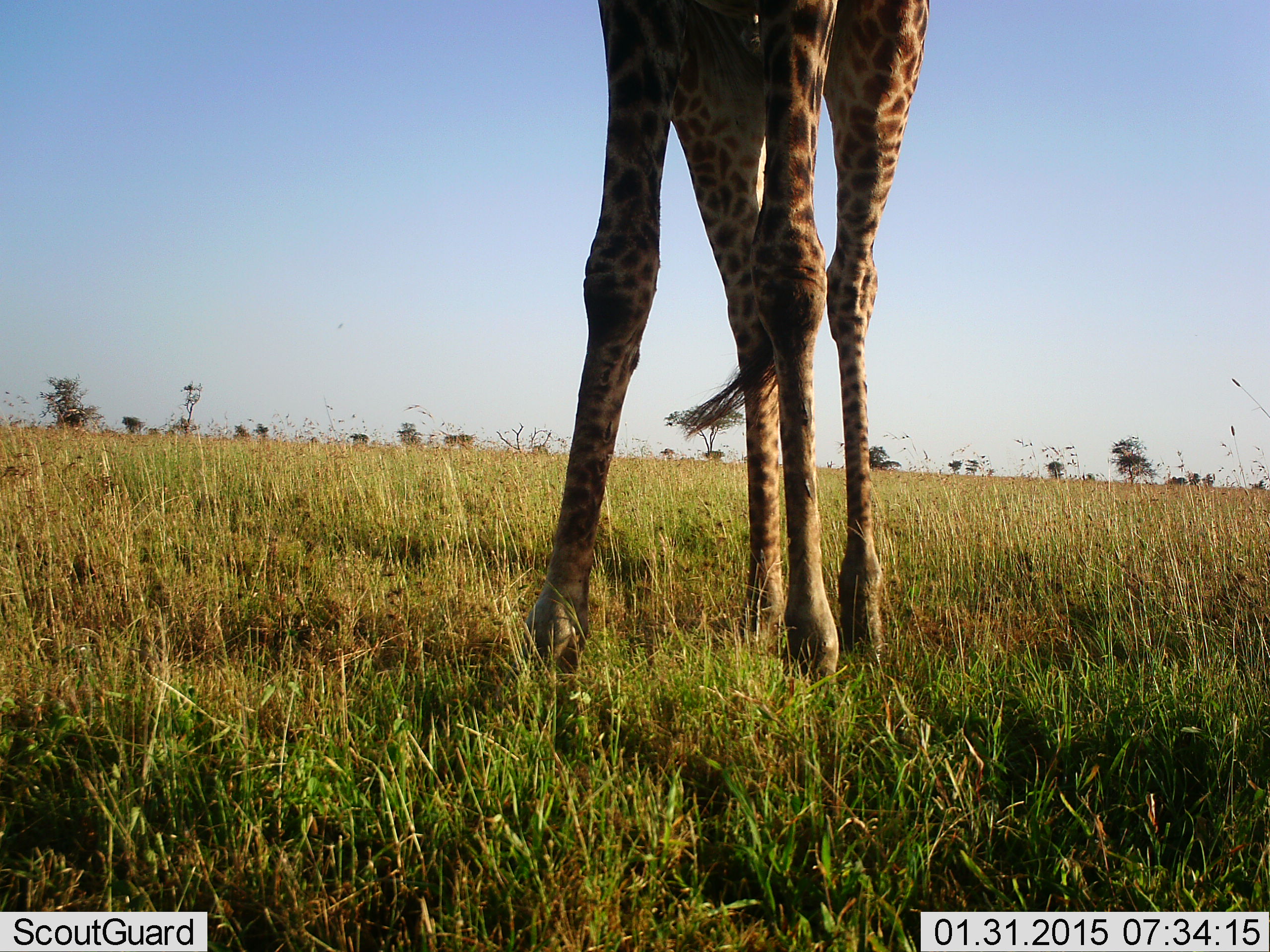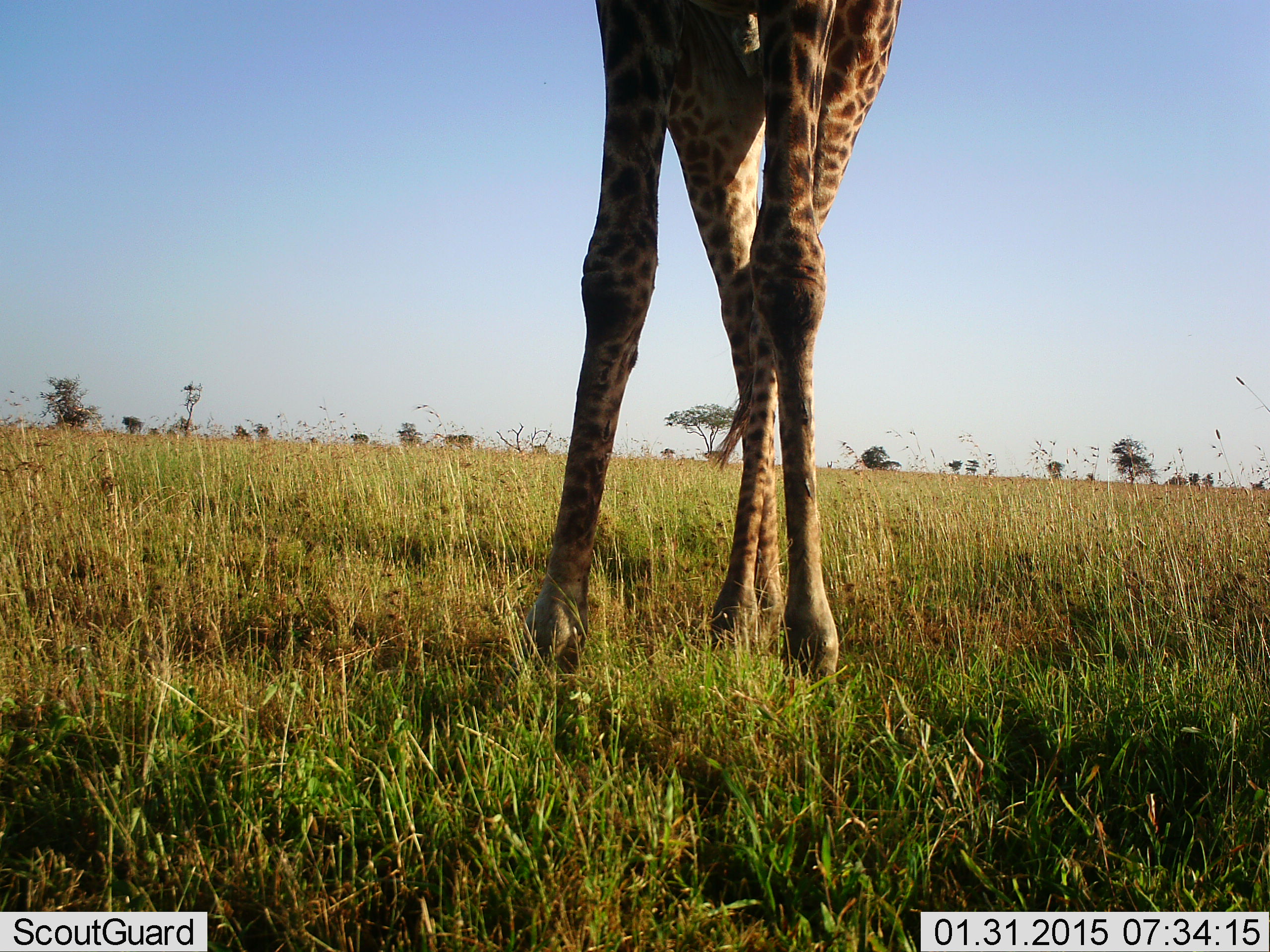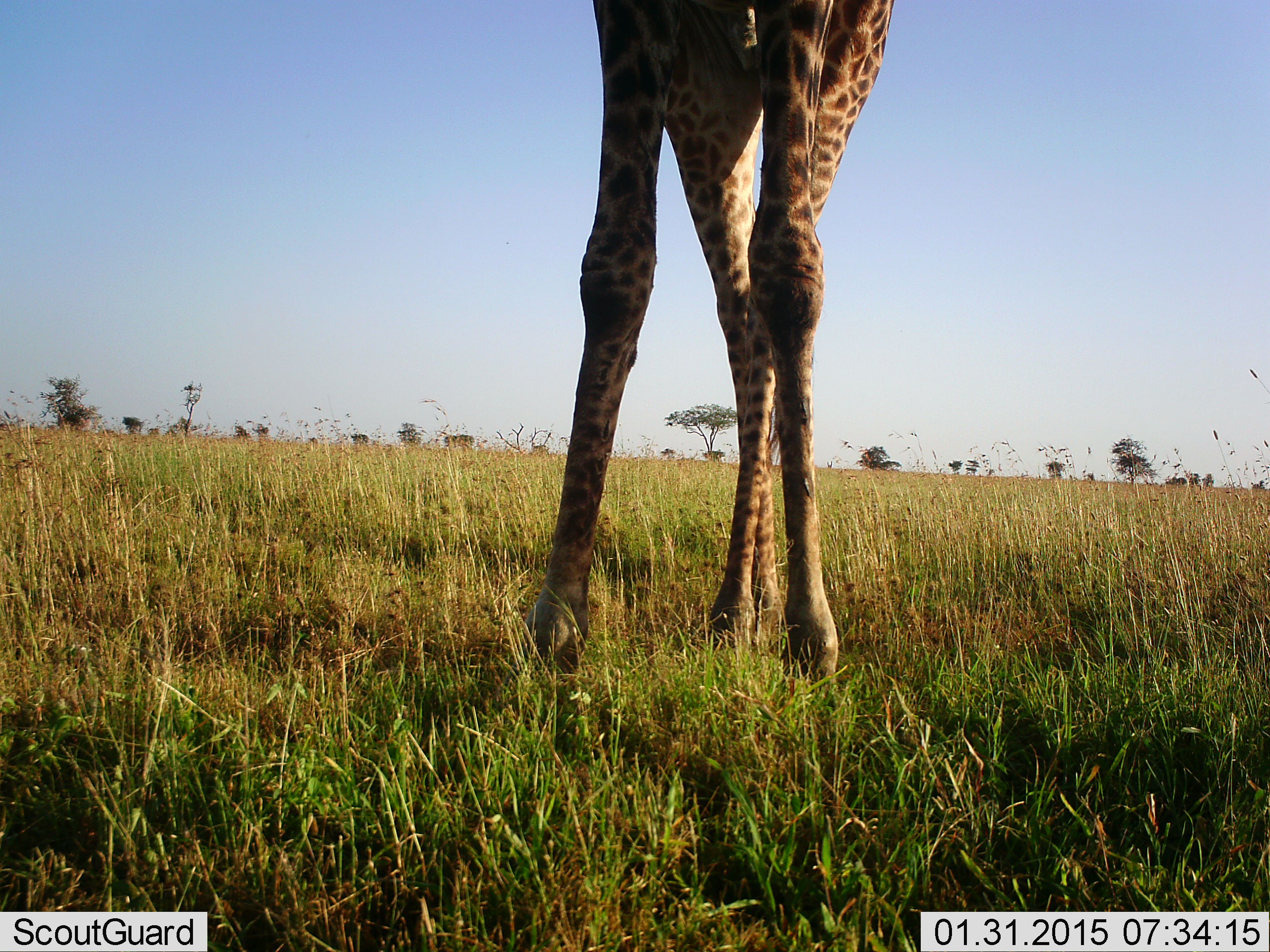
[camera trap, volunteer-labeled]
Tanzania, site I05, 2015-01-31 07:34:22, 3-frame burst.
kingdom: Animalia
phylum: Chordata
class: Mammalia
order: Artiodactyla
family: Giraffidae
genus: Giraffa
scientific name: Giraffa camelopardalis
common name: giraffe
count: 1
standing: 90%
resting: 0%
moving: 20%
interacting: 0%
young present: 0%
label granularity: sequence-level